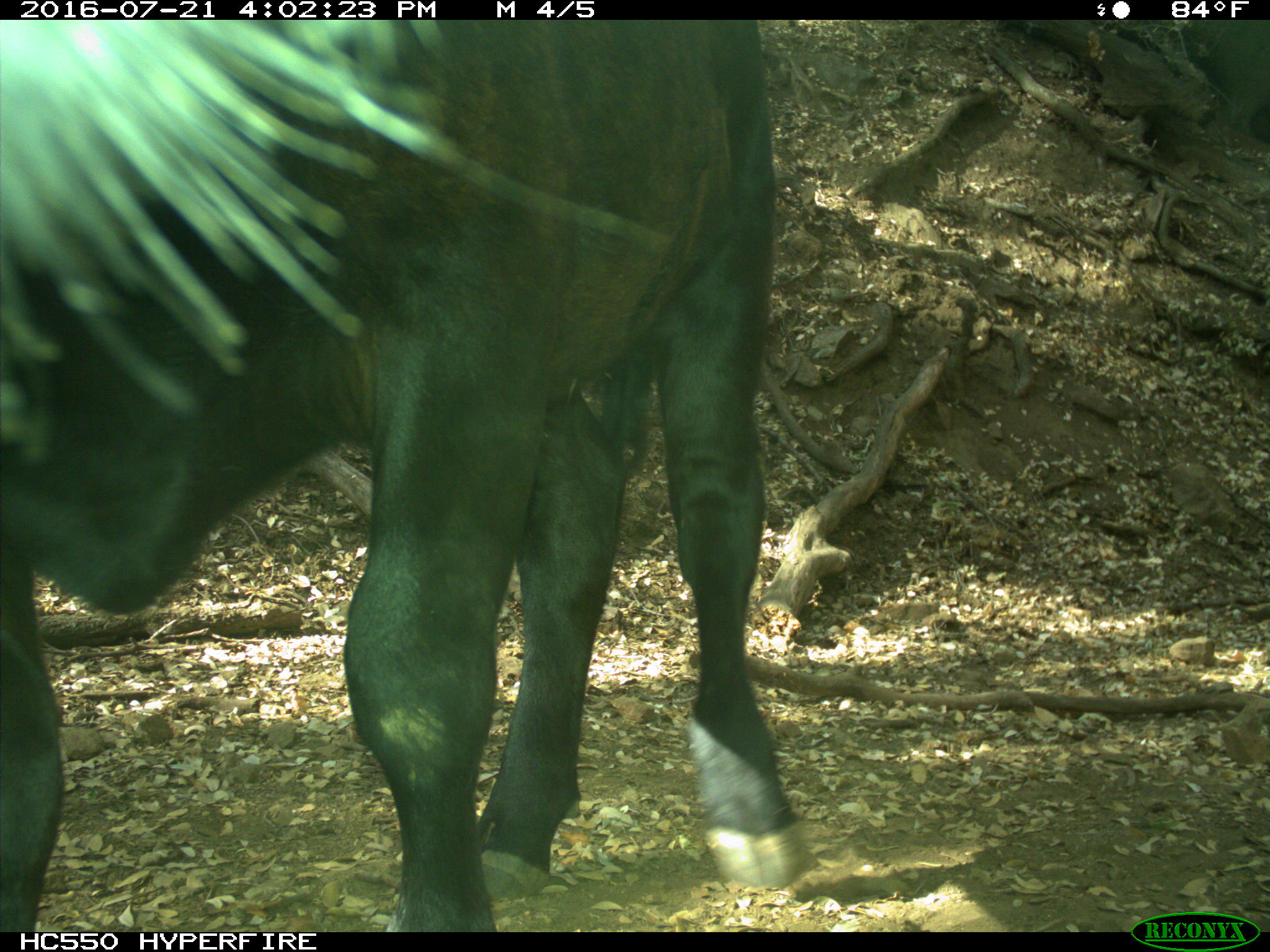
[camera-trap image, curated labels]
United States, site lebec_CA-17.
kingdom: Animalia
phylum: Chordata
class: Mammalia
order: Artiodactyla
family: Bovidae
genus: Bos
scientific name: Bos taurus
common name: domestic cow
Bos taurus (domestic cow).